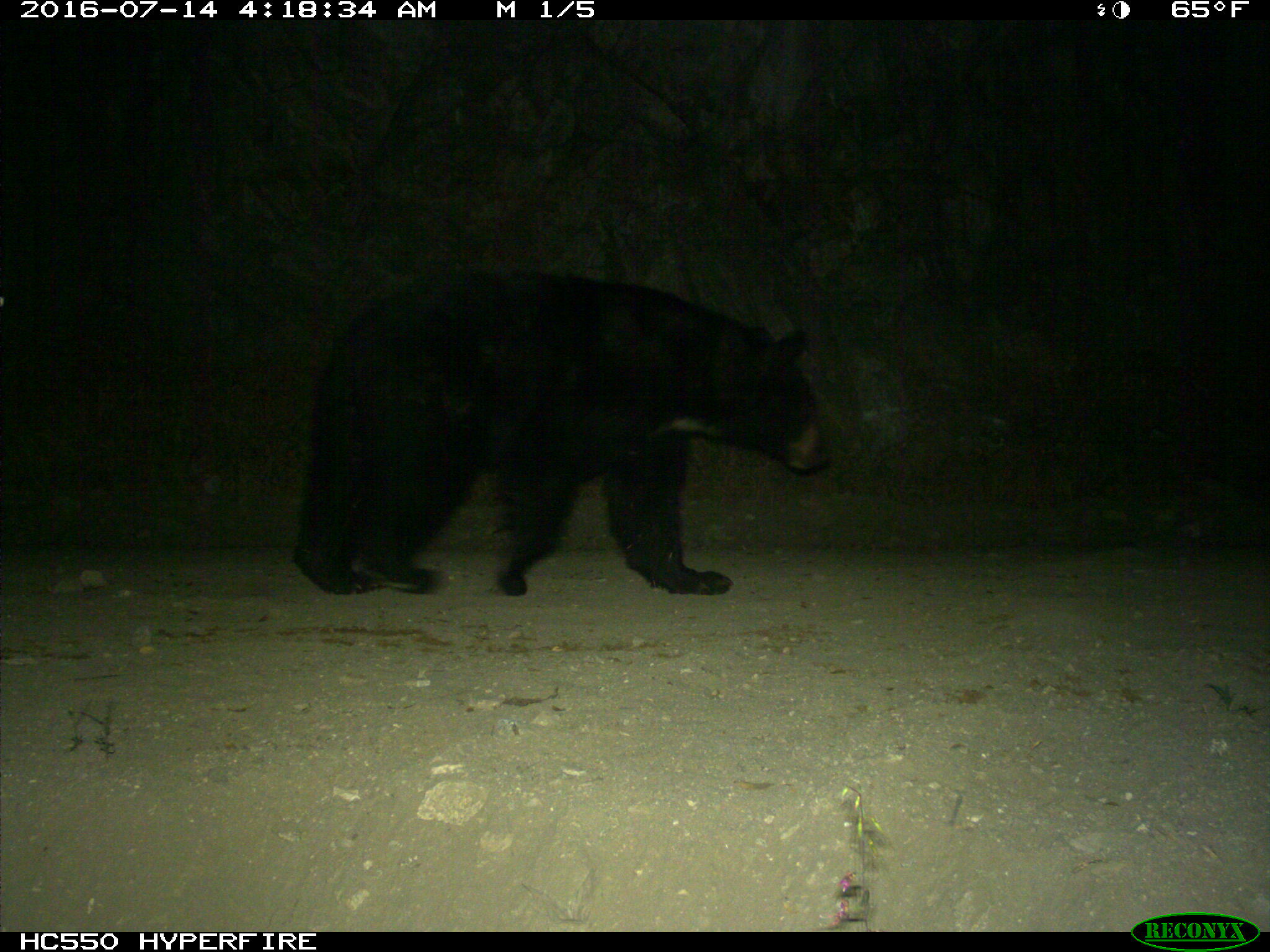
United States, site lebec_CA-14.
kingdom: Animalia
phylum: Chordata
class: Mammalia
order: Carnivora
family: Ursidae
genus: Ursus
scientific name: Ursus americanus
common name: american black bear